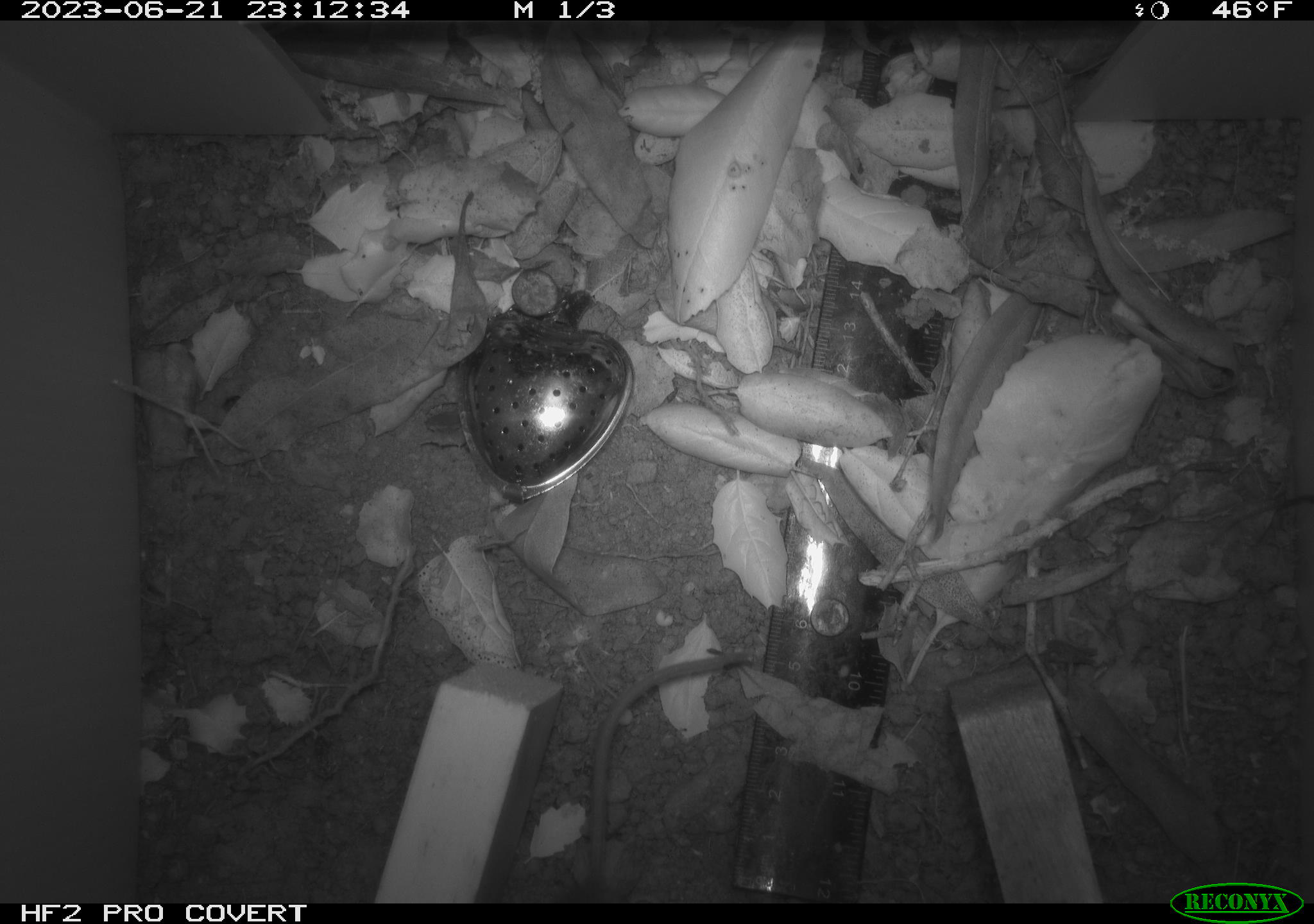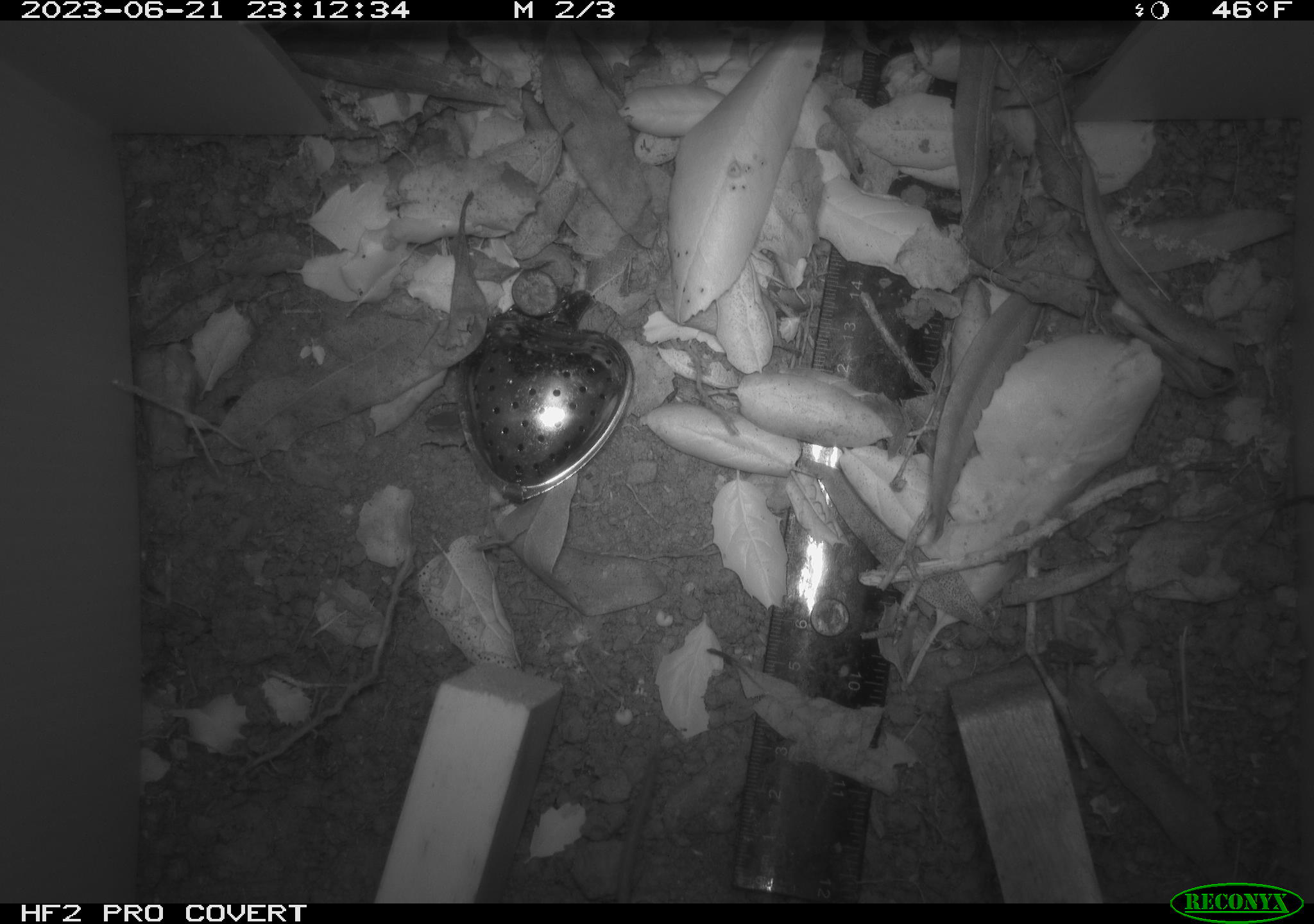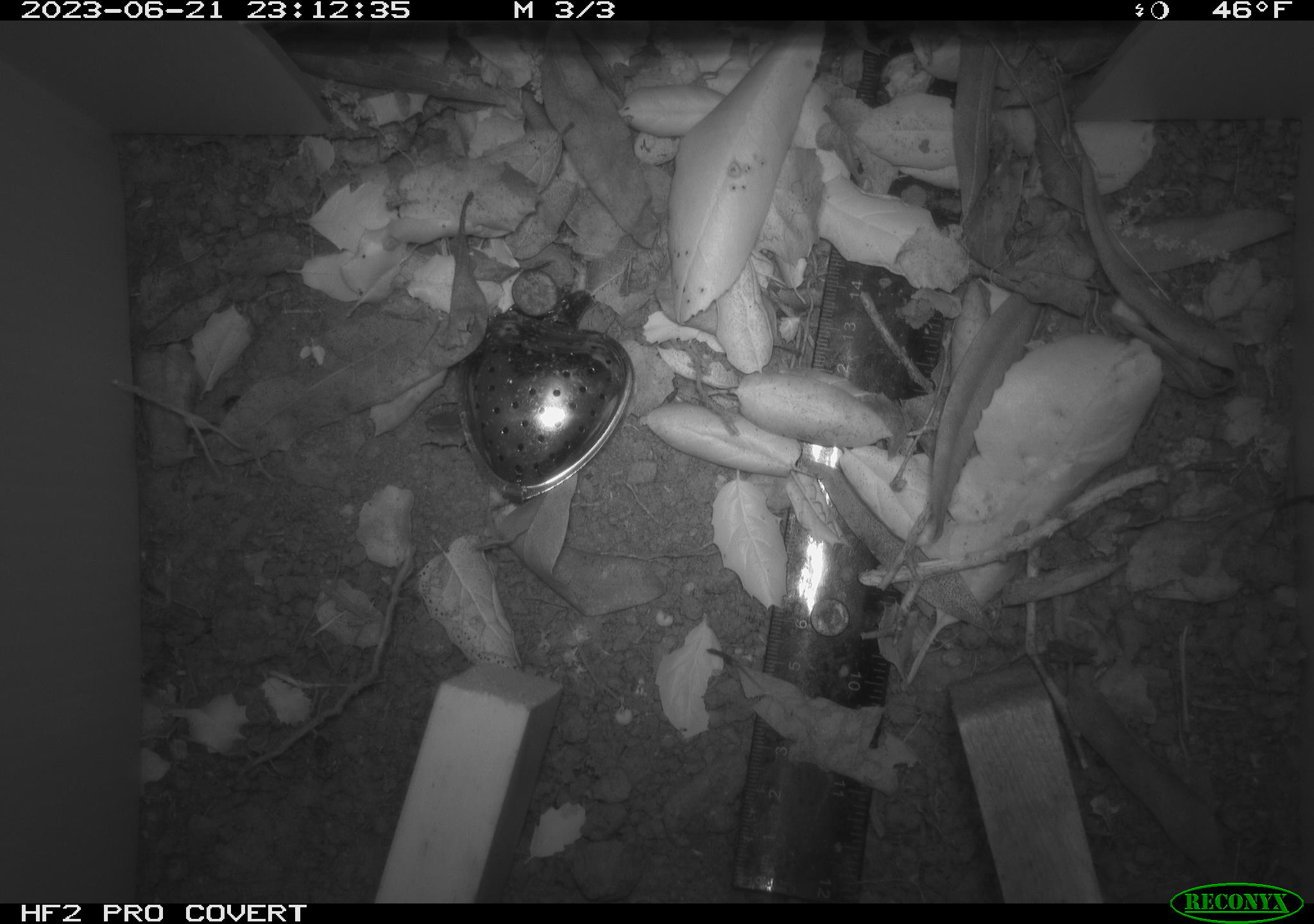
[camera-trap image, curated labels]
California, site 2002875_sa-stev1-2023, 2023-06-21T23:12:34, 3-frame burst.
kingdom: Animalia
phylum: Chordata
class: Mammalia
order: Rodentia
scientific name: Rodentia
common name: mouse species